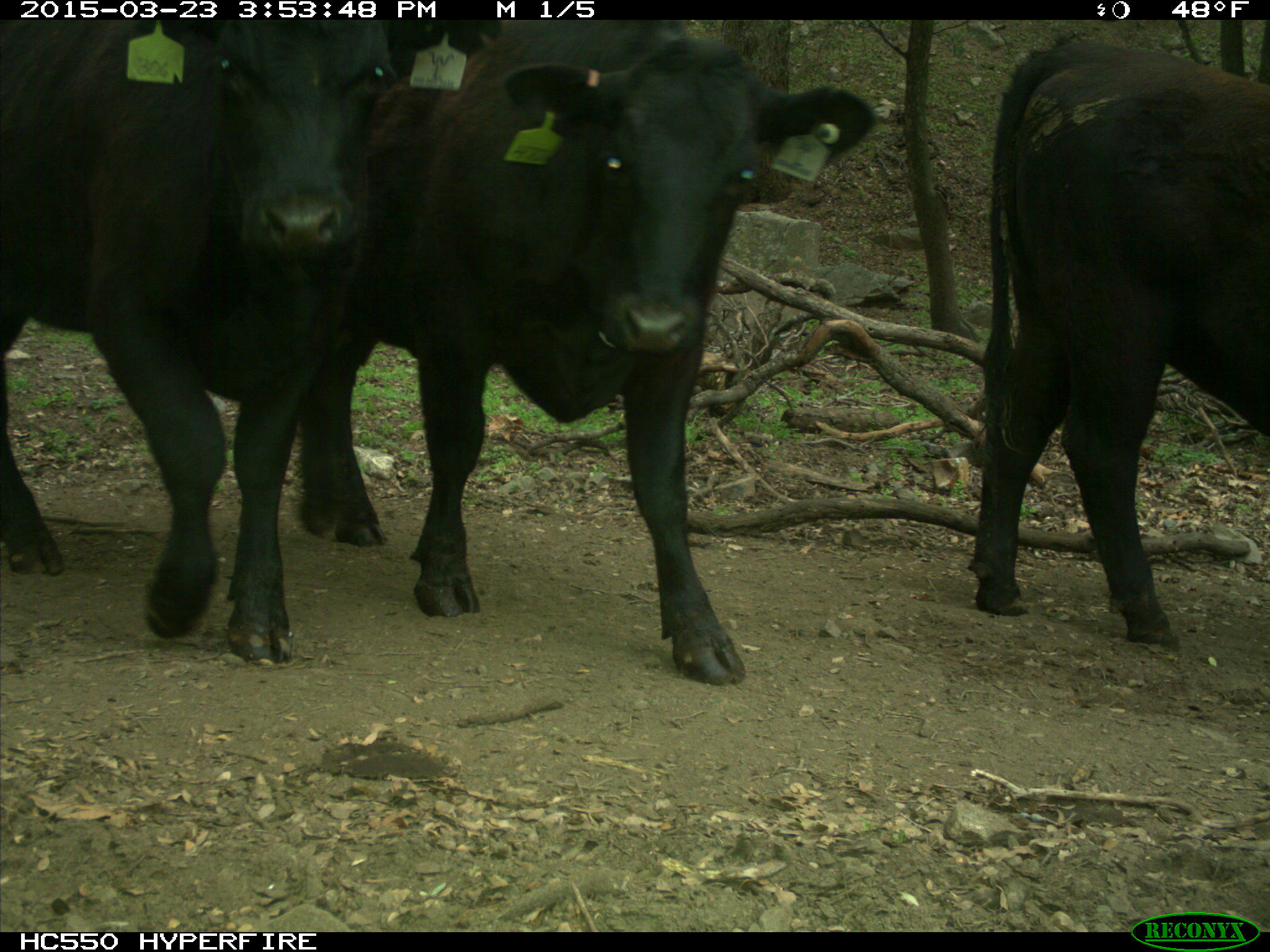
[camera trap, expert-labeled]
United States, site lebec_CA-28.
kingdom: Animalia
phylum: Chordata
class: Mammalia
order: Artiodactyla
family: Bovidae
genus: Bos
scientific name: Bos taurus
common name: domestic cow